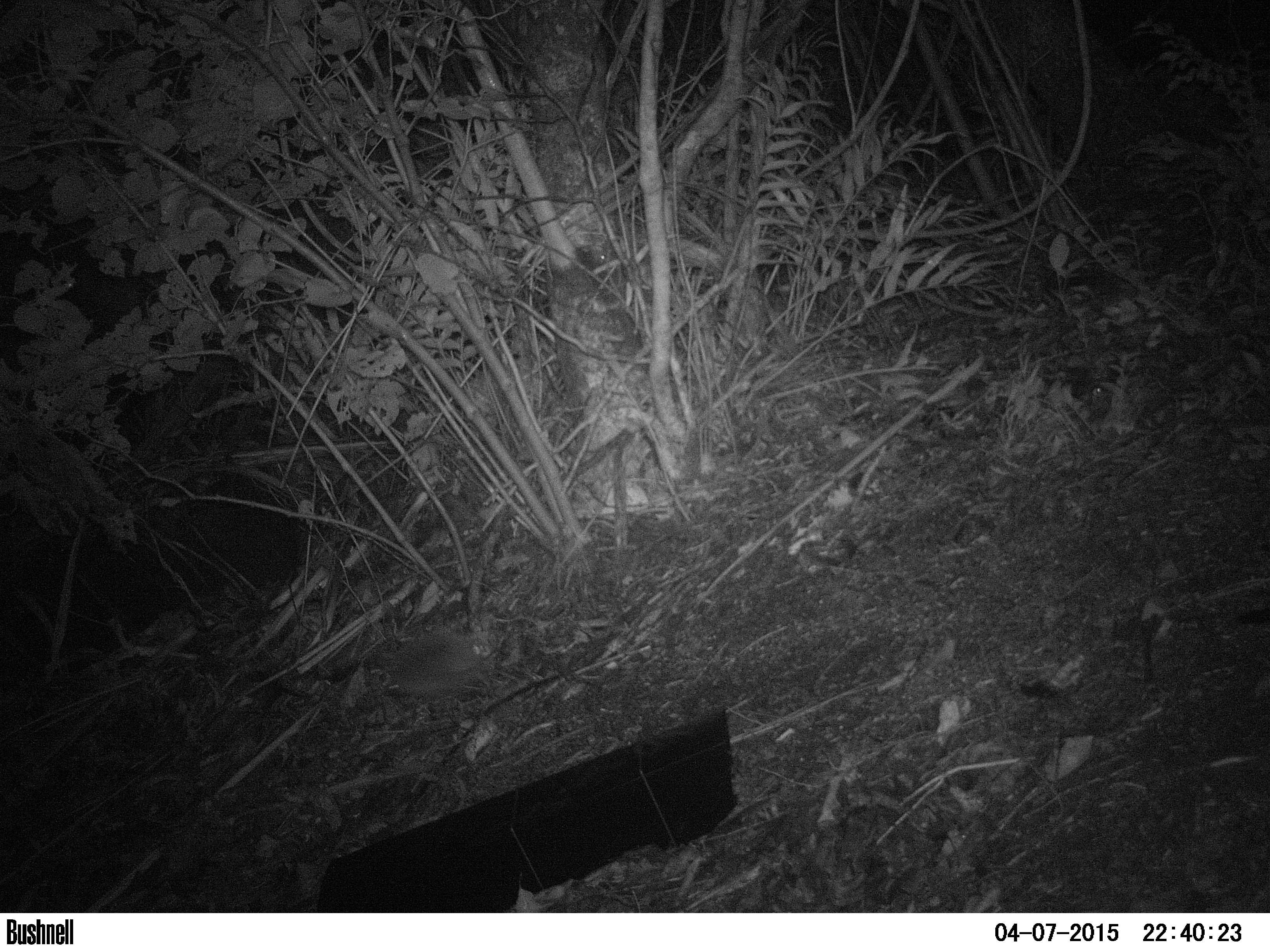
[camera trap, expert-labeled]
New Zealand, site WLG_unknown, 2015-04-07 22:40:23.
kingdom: Animalia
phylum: Chordata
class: Mammalia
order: Eulipotyphla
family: Erinaceidae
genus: Erinaceus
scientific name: Erinaceus europaeus europaeus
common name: european hedgehog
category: hedgehog